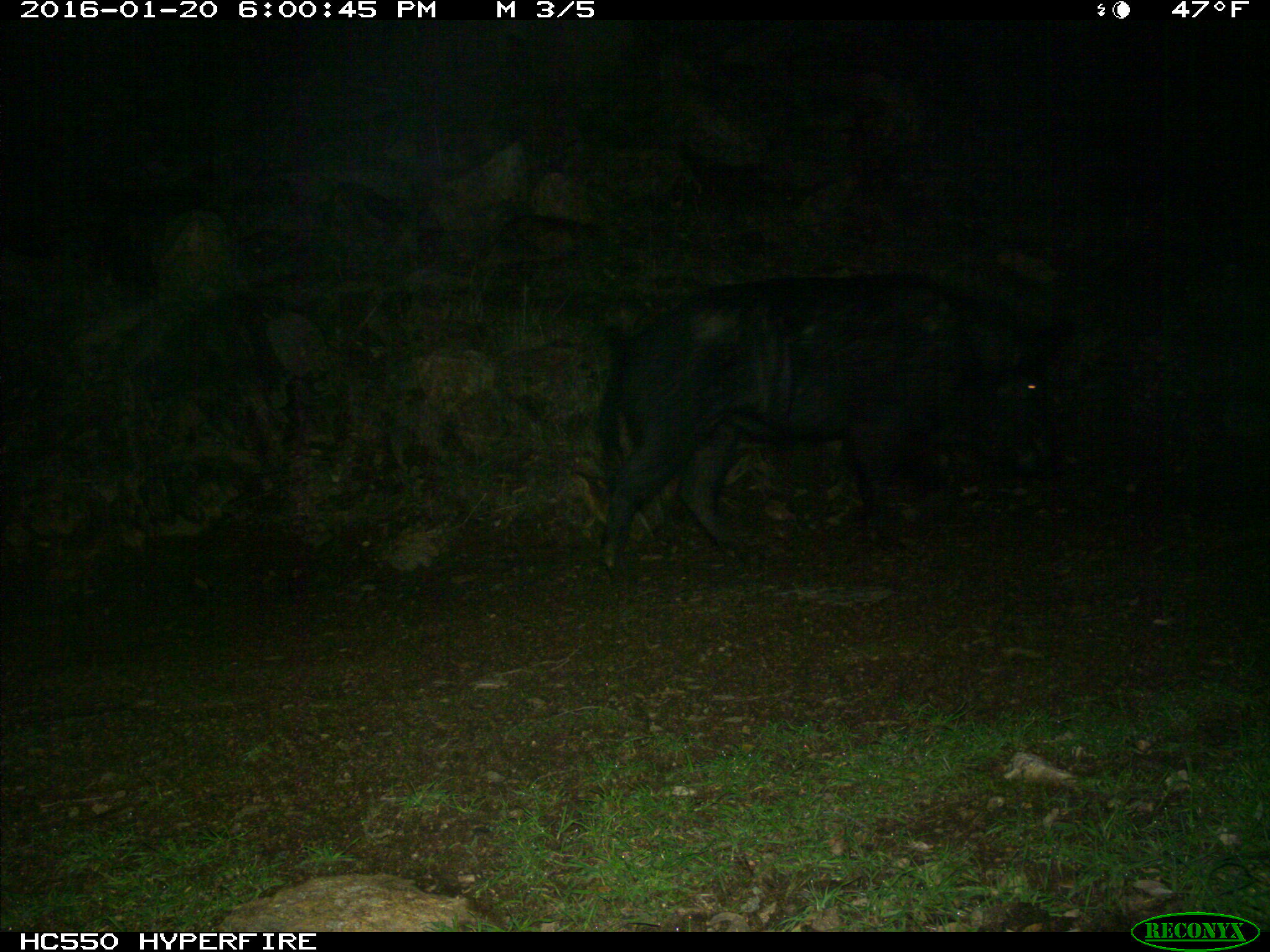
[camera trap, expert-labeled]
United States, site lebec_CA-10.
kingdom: Animalia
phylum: Chordata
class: Mammalia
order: Artiodactyla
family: Suidae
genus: Sus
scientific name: Sus scrofa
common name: wild boar